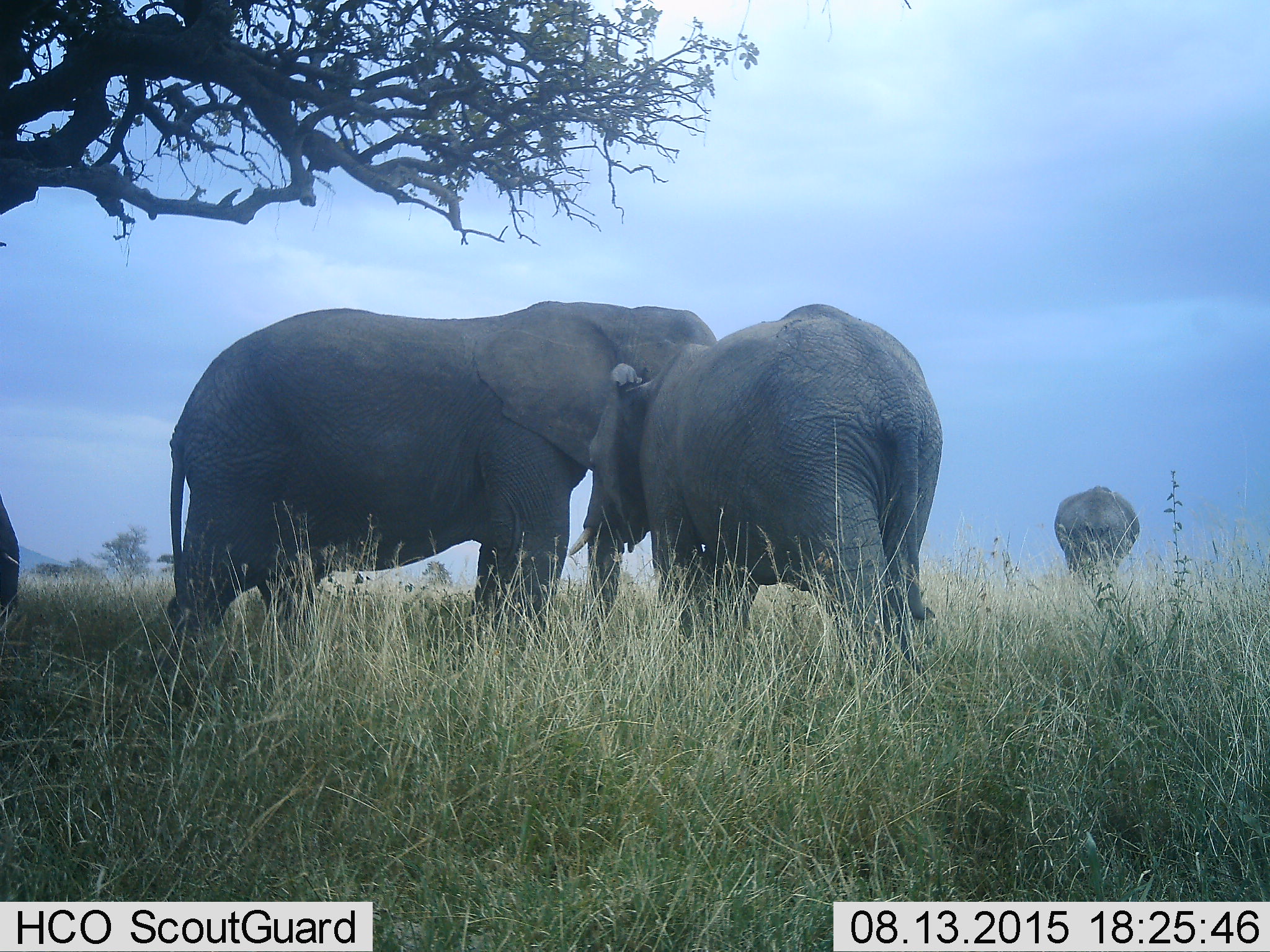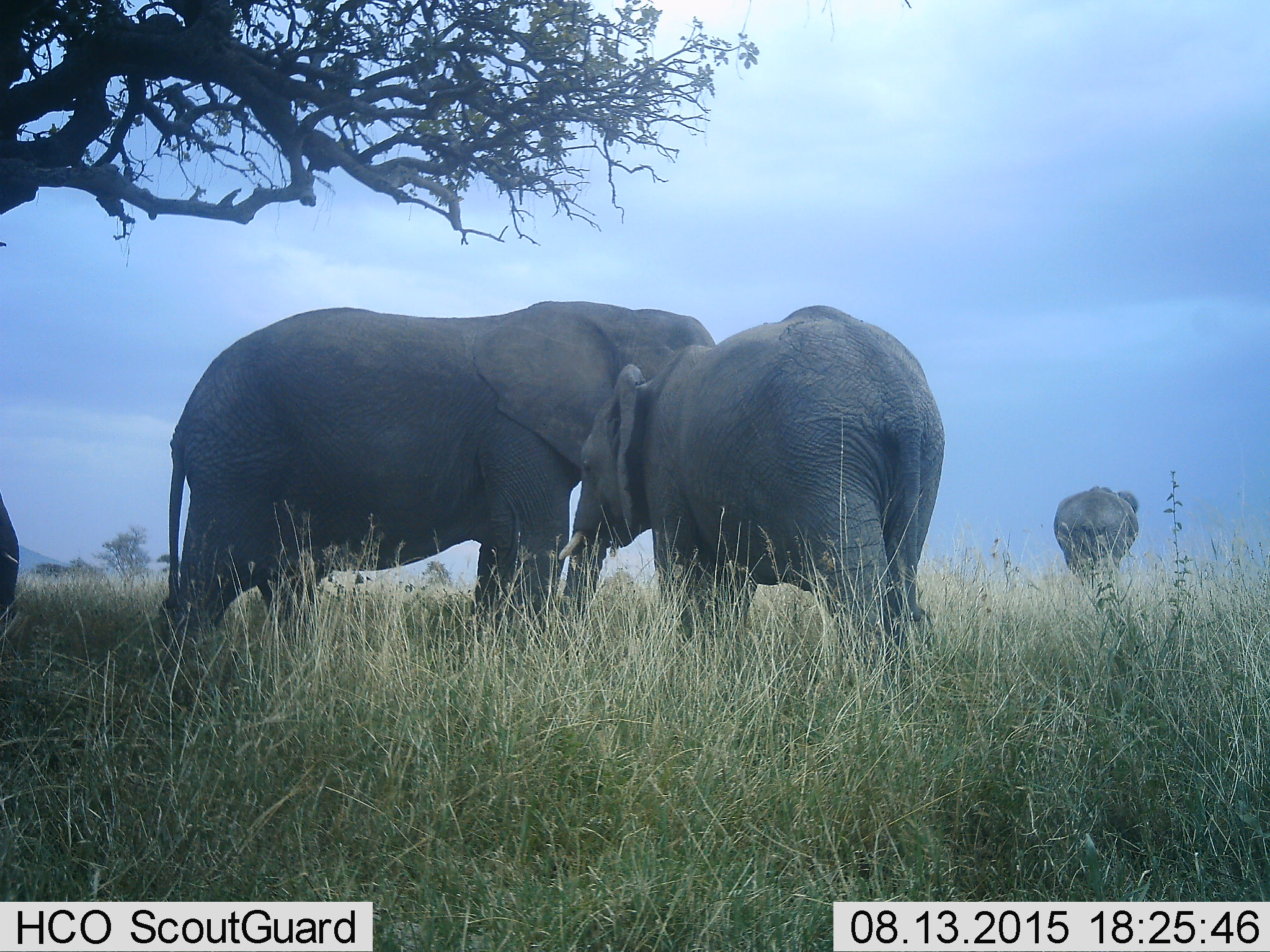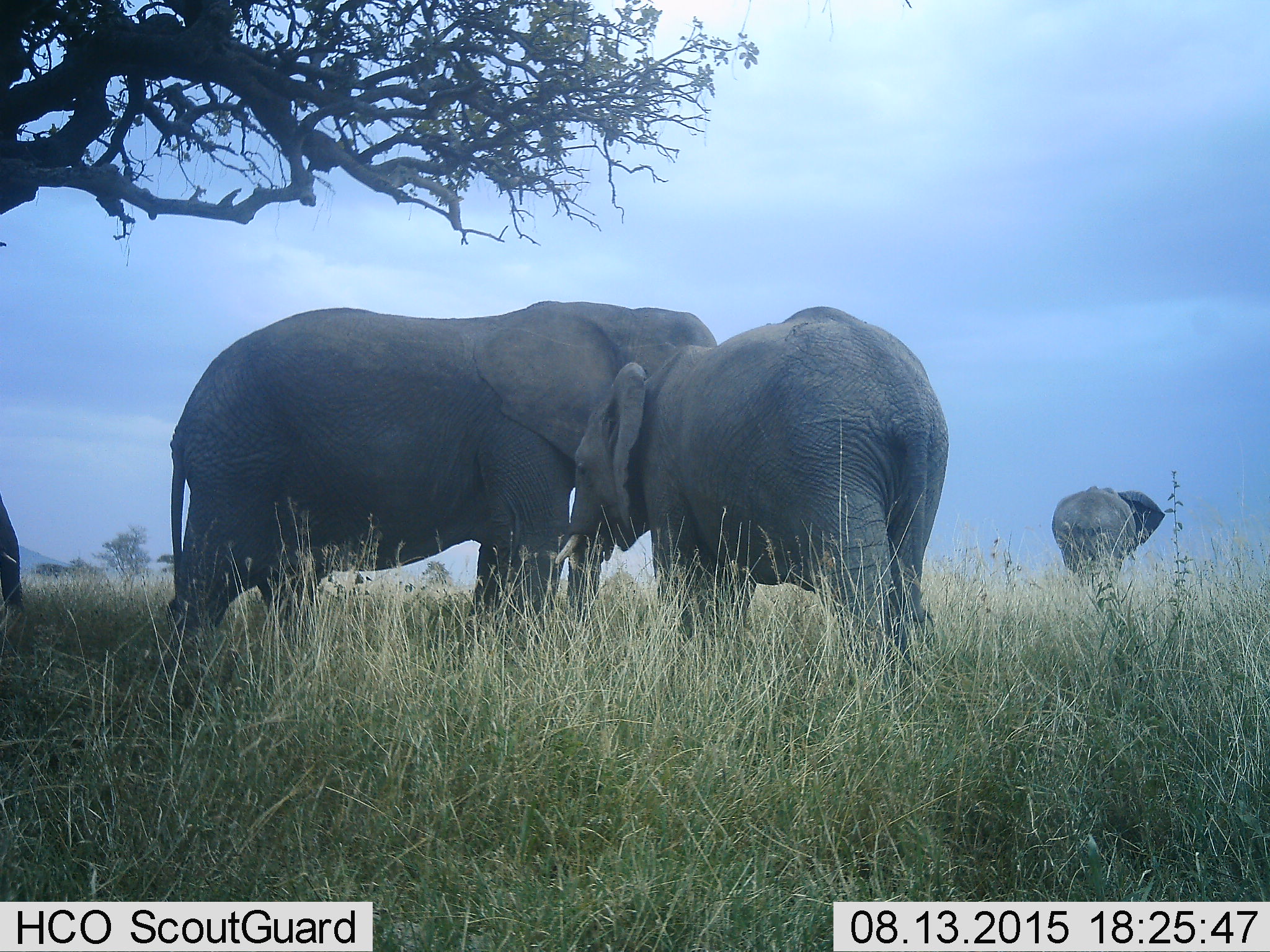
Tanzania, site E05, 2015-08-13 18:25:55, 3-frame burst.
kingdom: Animalia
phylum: Chordata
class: Mammalia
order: Proboscidea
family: Elephantidae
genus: Loxodonta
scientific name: Loxodonta africana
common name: african bush elephant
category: elephant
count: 4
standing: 83%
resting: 6%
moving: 33%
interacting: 22%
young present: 28%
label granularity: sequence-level